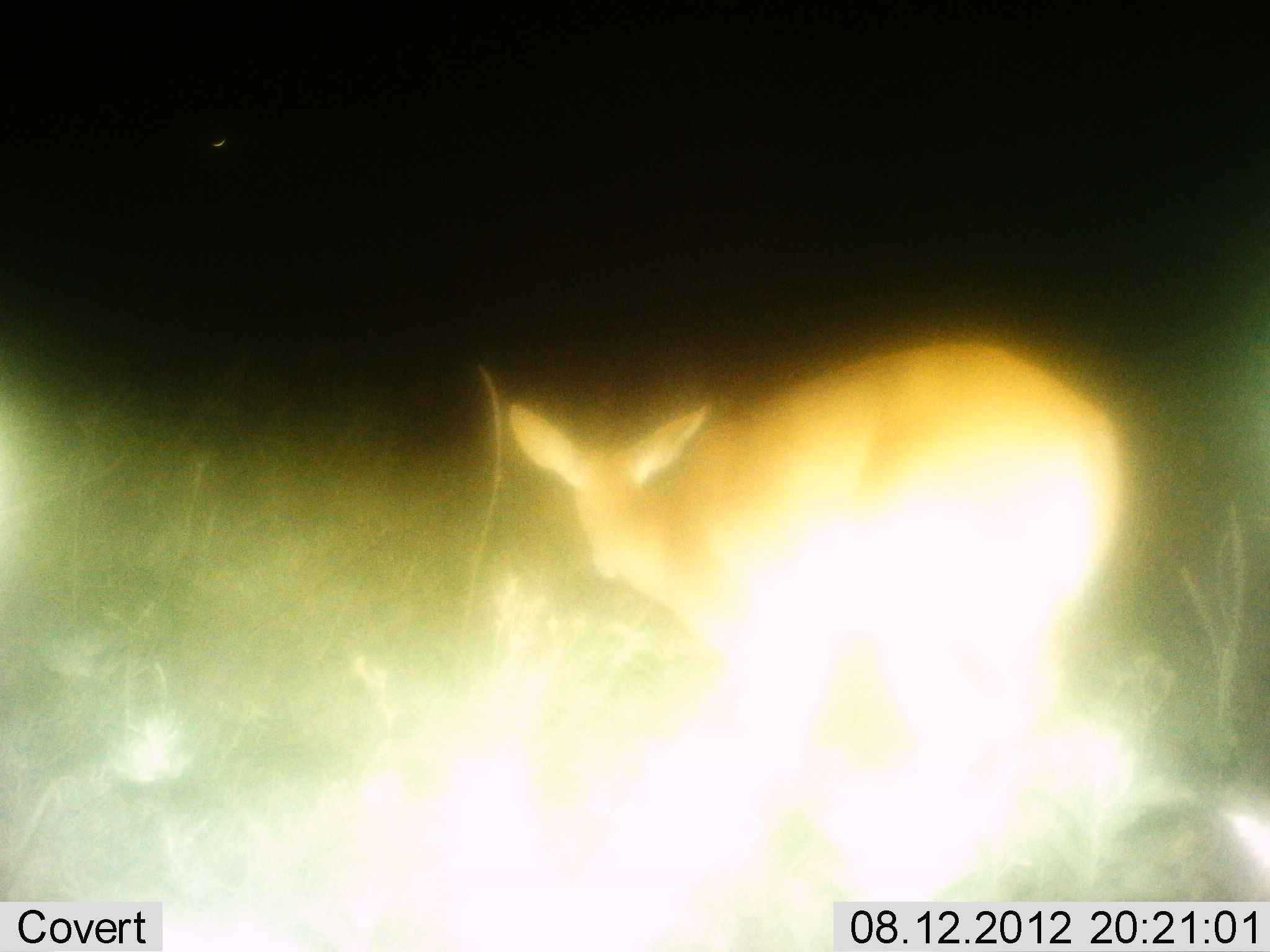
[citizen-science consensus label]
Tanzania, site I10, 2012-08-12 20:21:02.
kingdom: Animalia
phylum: Chordata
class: Mammalia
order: Artiodactyla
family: Bovidae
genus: Redunca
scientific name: Redunca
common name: reedbuck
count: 1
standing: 90%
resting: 0%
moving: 10%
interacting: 0%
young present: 0%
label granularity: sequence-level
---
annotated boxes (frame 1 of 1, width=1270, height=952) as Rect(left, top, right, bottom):
animal: Rect(506, 341, 1121, 890)